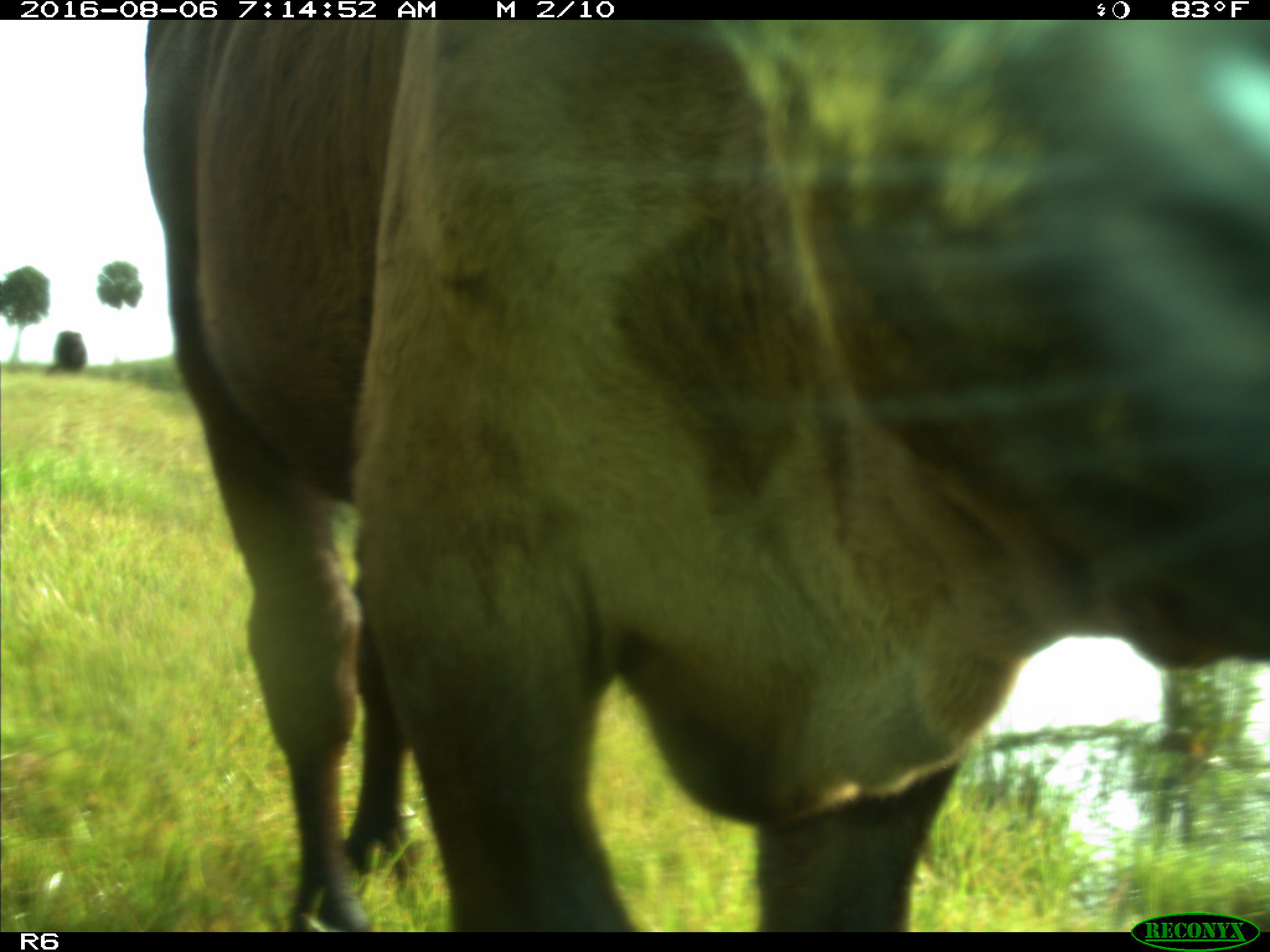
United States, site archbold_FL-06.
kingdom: Animalia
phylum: Chordata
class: Mammalia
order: Artiodactyla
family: Bovidae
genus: Bos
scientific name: Bos taurus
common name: domestic cow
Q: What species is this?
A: Bos taurus (domestic cow).